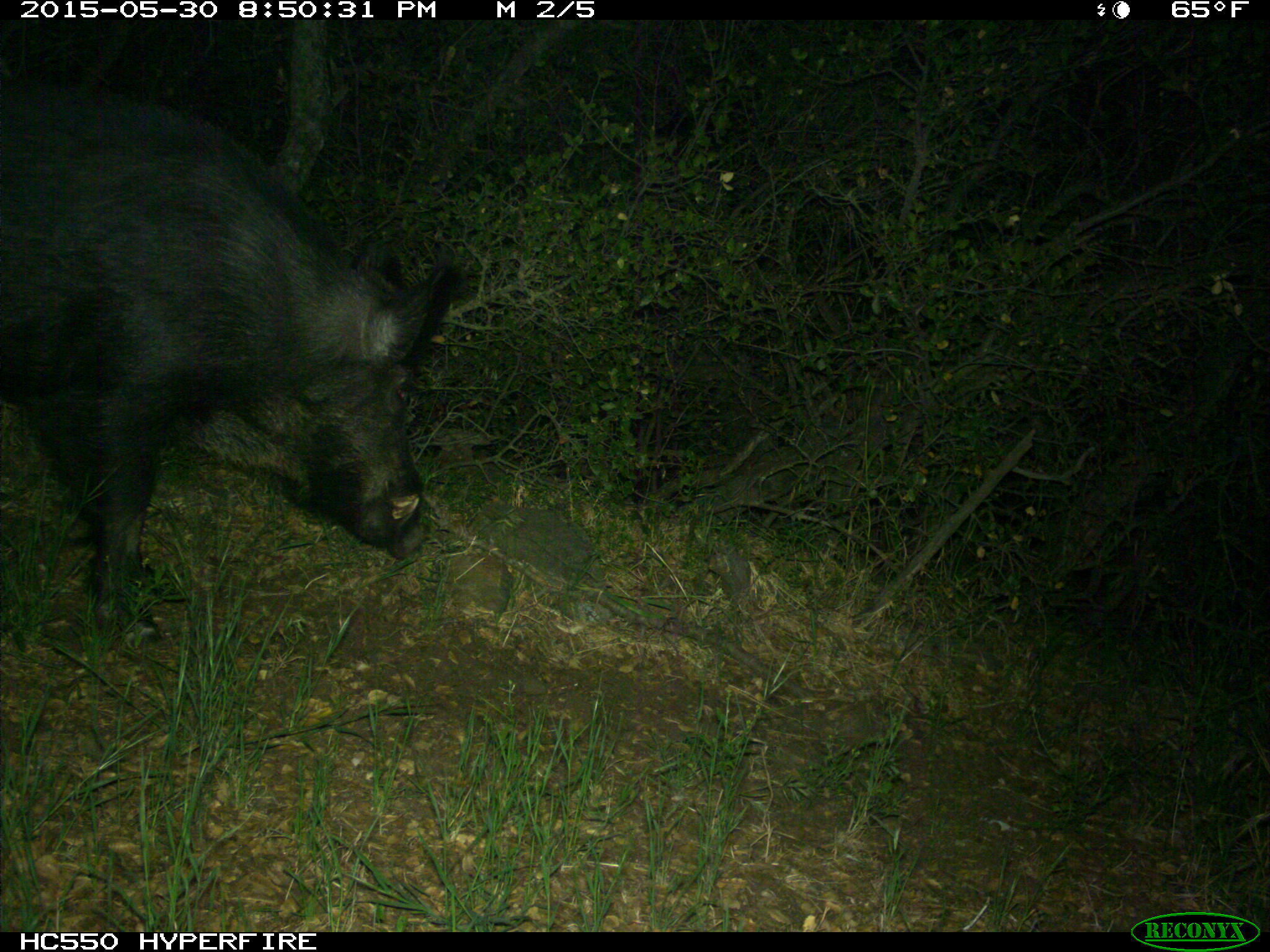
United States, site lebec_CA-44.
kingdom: Animalia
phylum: Chordata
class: Mammalia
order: Artiodactyla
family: Suidae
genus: Sus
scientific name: Sus scrofa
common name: wild boar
Sus scrofa (wild boar).